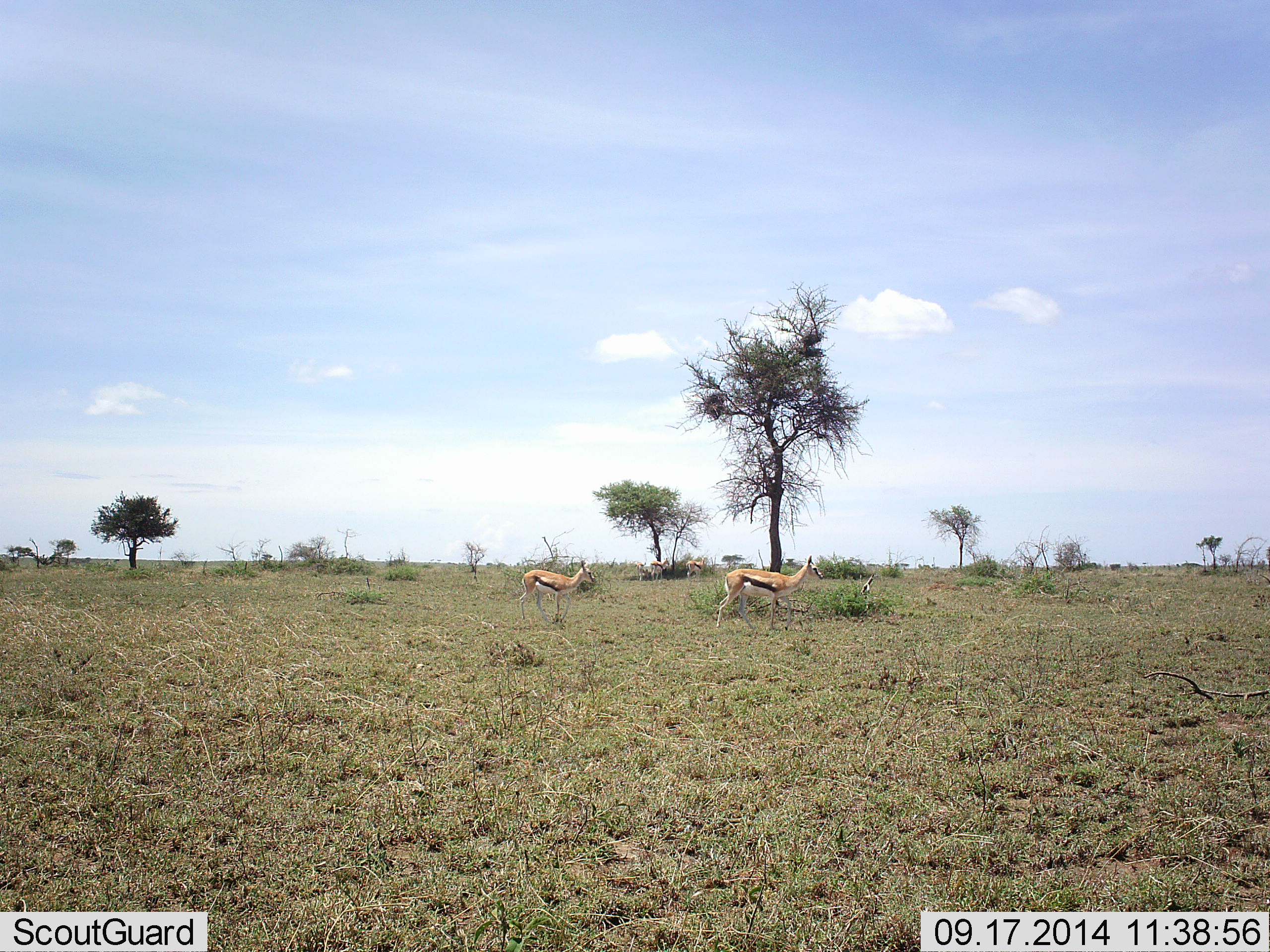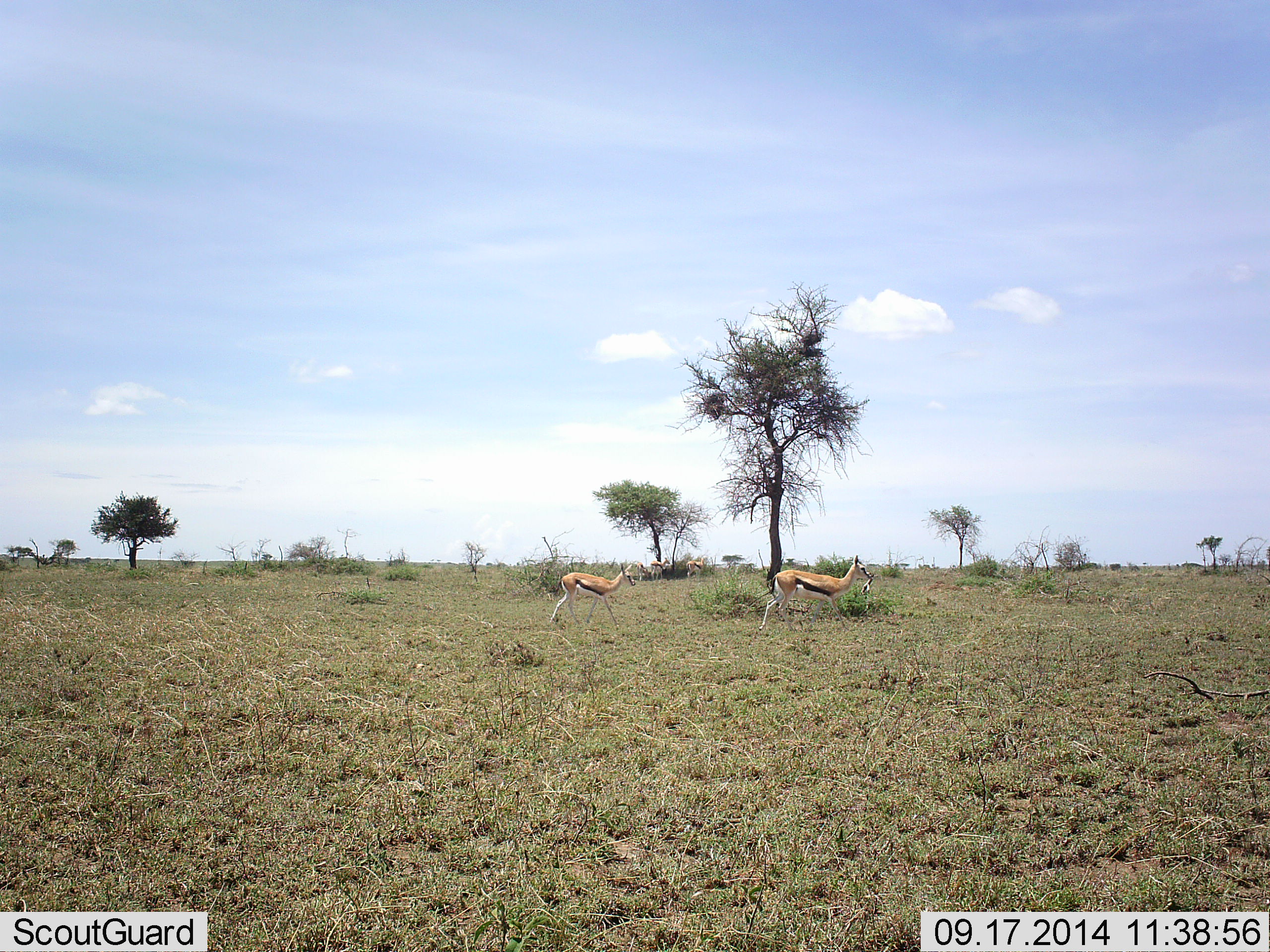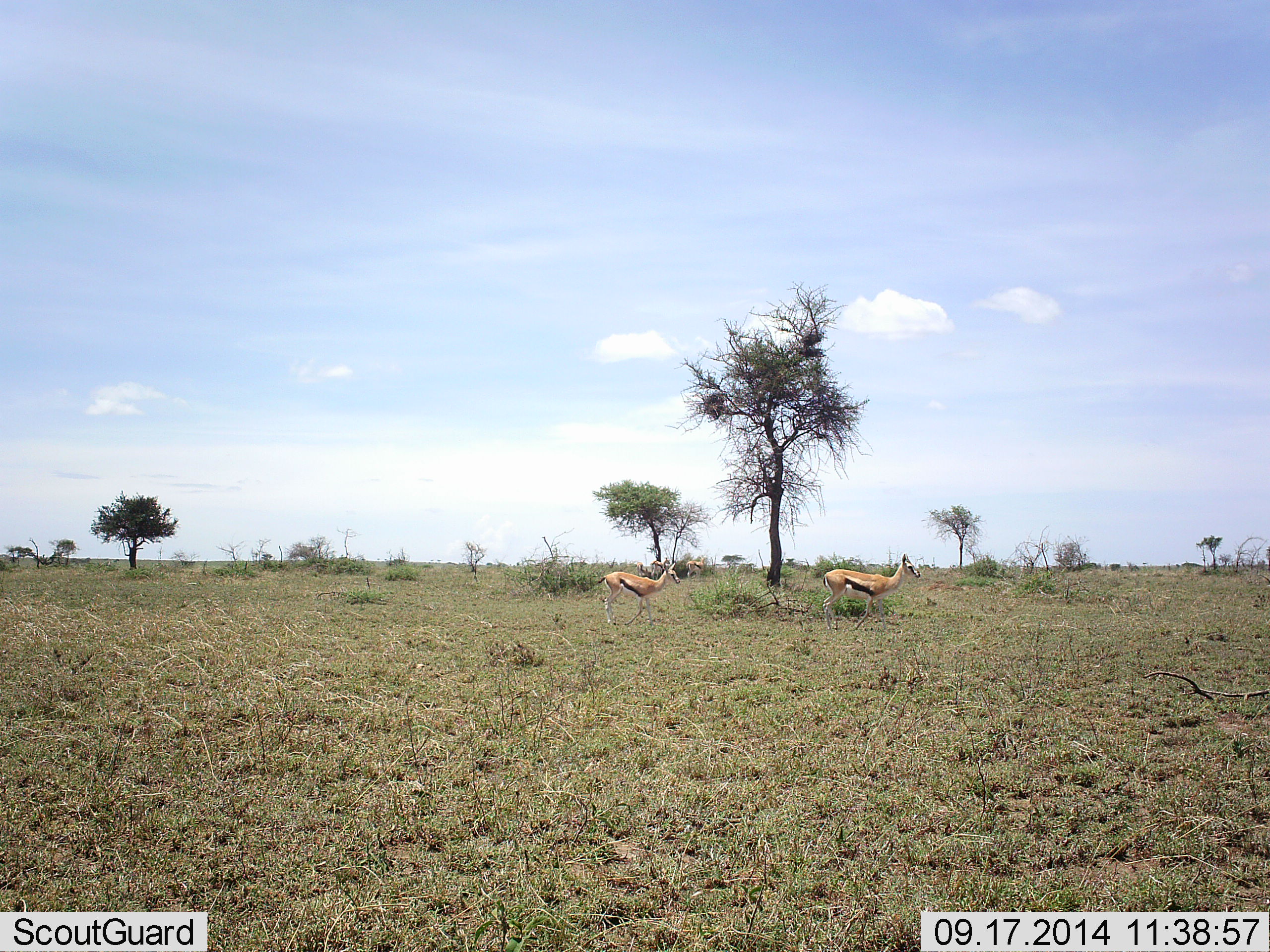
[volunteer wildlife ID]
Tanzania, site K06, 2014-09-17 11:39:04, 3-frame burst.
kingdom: Animalia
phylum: Chordata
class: Mammalia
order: Artiodactyla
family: Bovidae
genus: Eudorcas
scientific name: Eudorcas thomsonii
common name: thomson's gazelle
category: gazellethomsons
Gazellethomsons (thomson's gazelle) (Eudorcas thomsonii), count 2. Behavior (volunteer vote fractions): standing 50%, resting 0%, moving 80%, interacting 0%. Young present (vote fraction): 10%. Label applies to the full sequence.